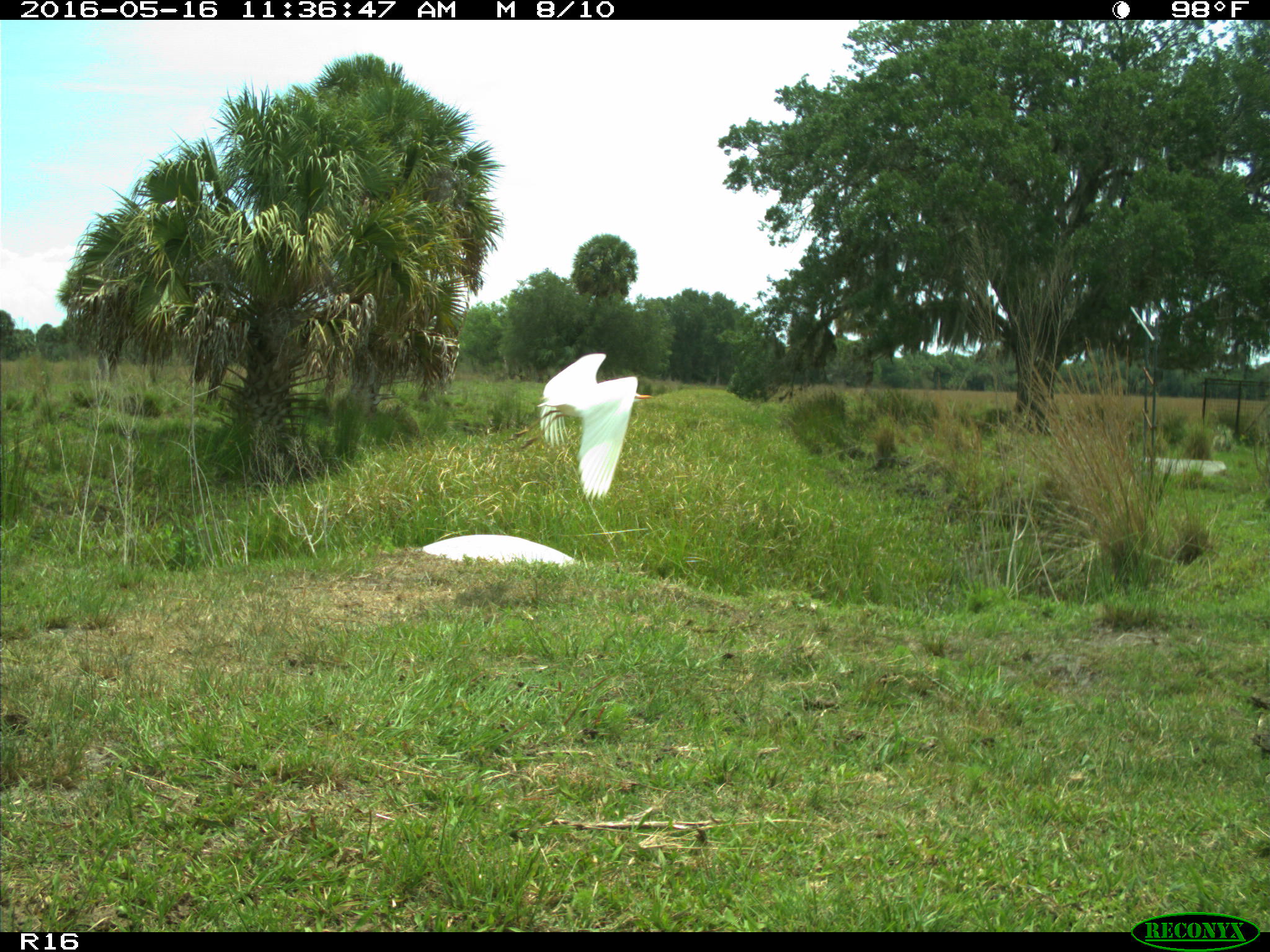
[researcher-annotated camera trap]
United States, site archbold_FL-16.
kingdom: Animalia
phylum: Chordata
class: Aves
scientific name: Aves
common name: birds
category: unidentified bird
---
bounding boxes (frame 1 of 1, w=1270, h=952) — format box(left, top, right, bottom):
animal: box(503, 353, 654, 503)